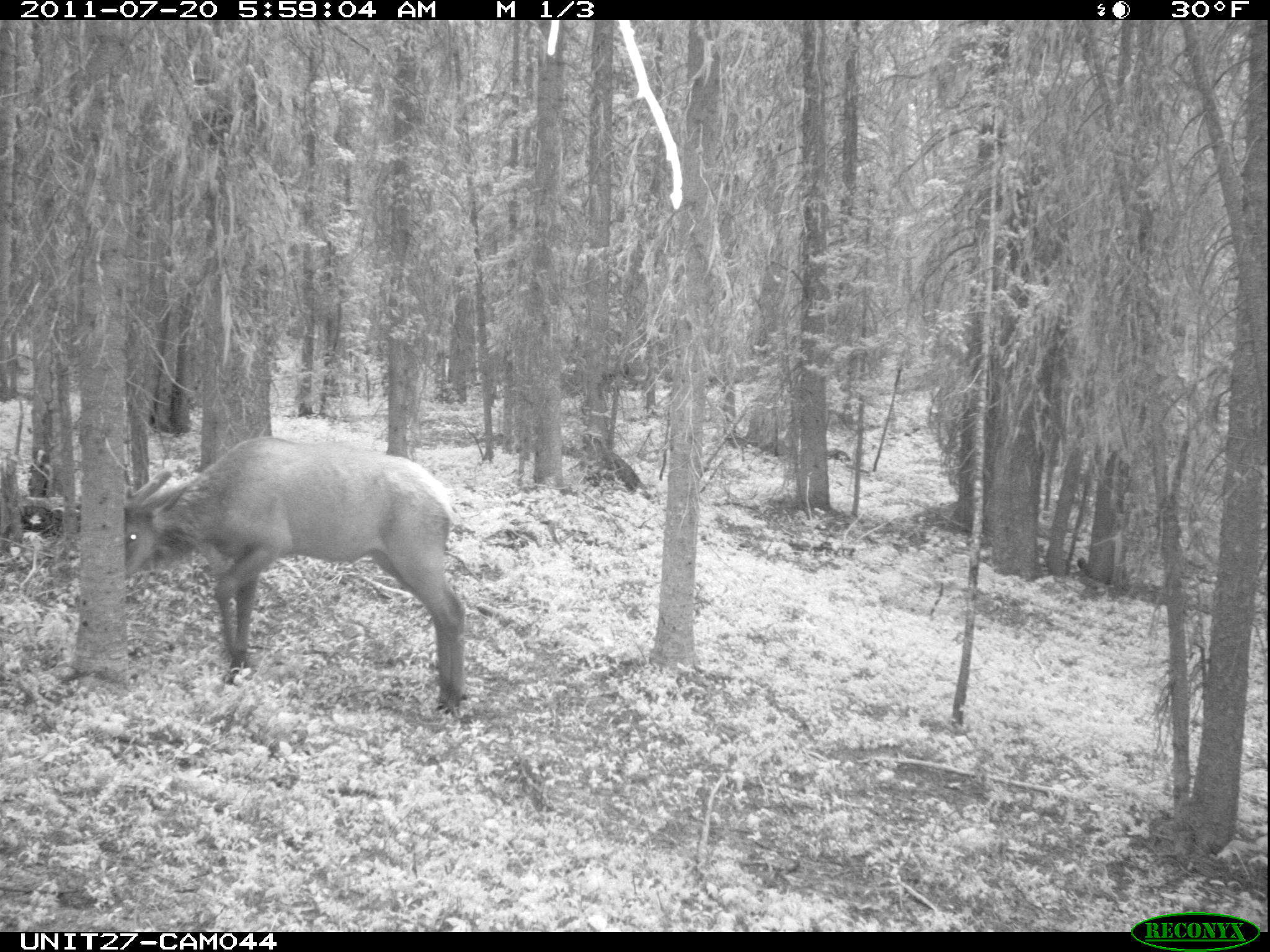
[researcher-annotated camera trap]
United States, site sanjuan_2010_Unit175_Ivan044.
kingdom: Animalia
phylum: Chordata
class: Mammalia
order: Artiodactyla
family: Cervidae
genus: Cervus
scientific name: Cervus elaphus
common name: red deer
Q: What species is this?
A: Cervus elaphus (red deer).